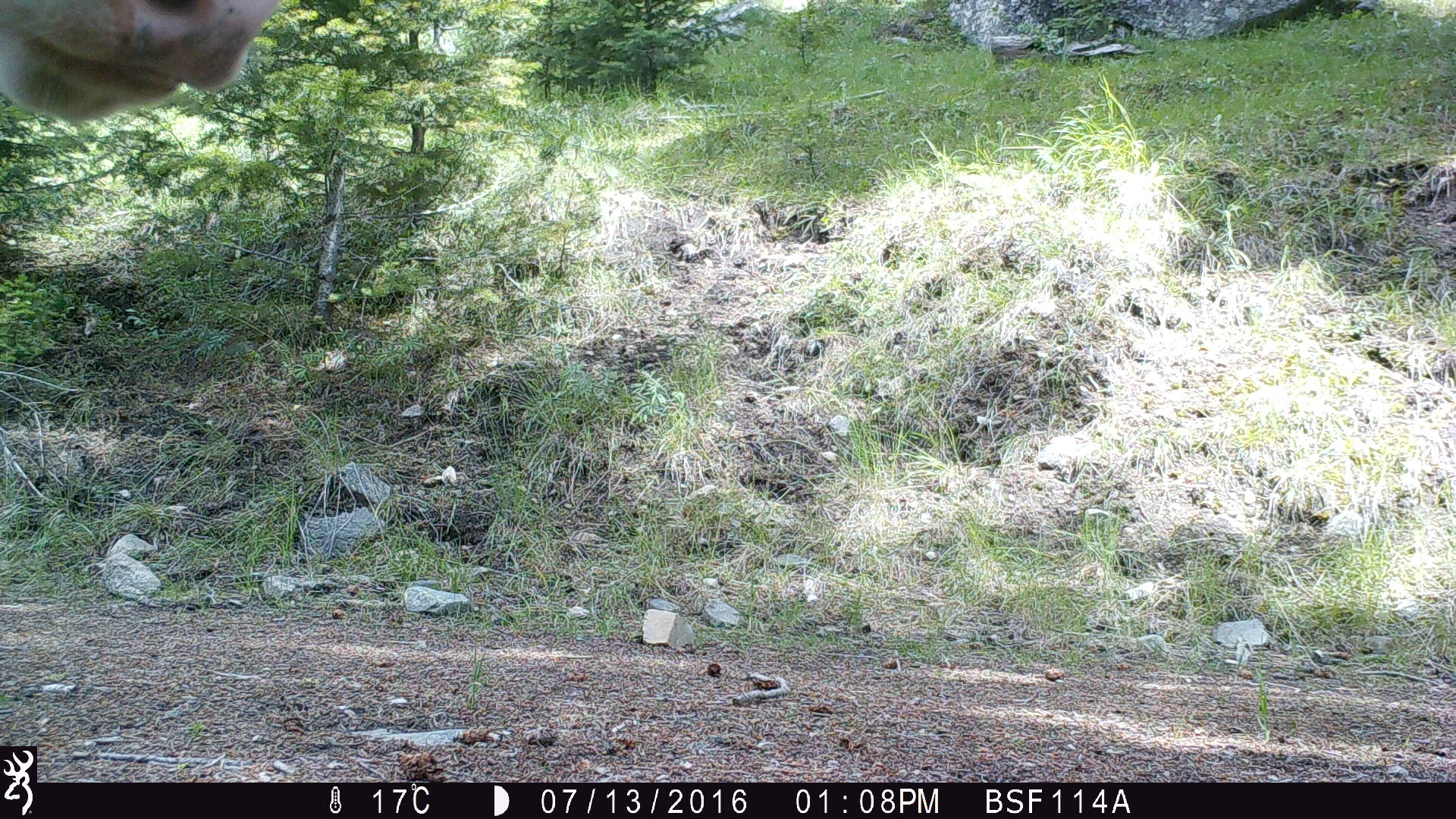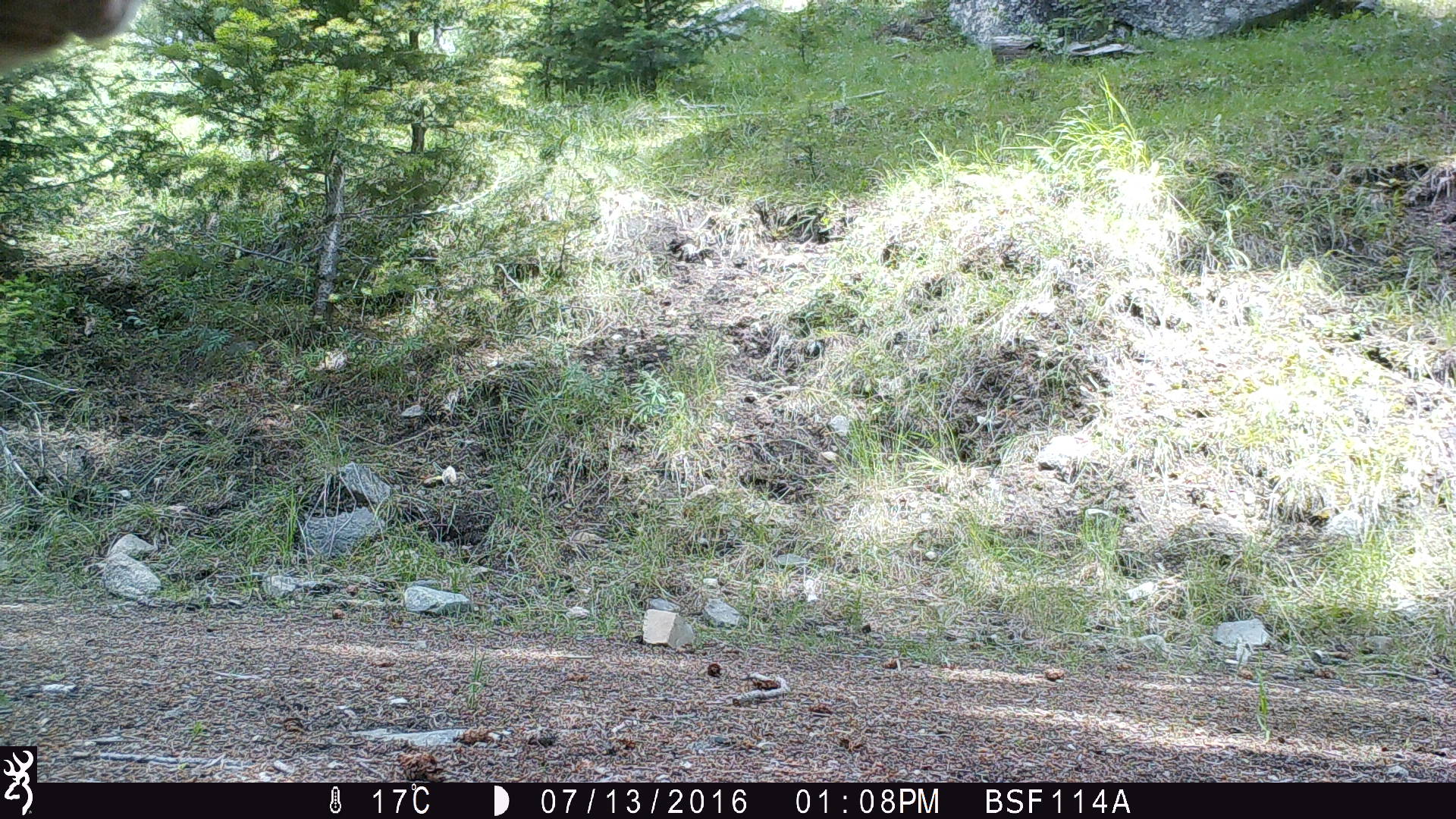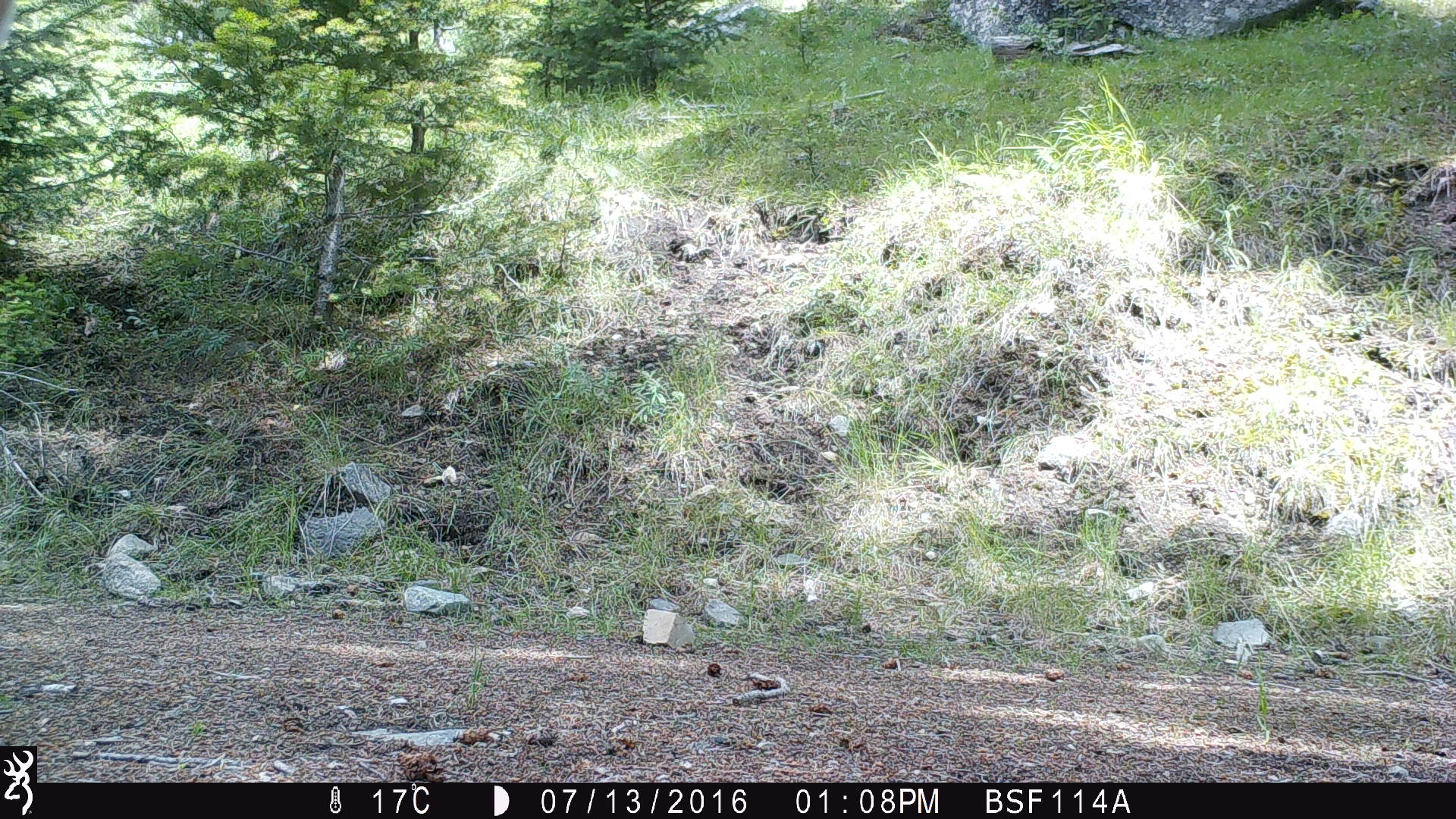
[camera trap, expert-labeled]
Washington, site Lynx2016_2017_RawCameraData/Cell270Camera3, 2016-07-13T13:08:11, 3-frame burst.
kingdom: Animalia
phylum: Chordata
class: Mammalia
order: Artiodactyla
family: Bovidae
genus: Bos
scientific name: Bos taurus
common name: domestic cattle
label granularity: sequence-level